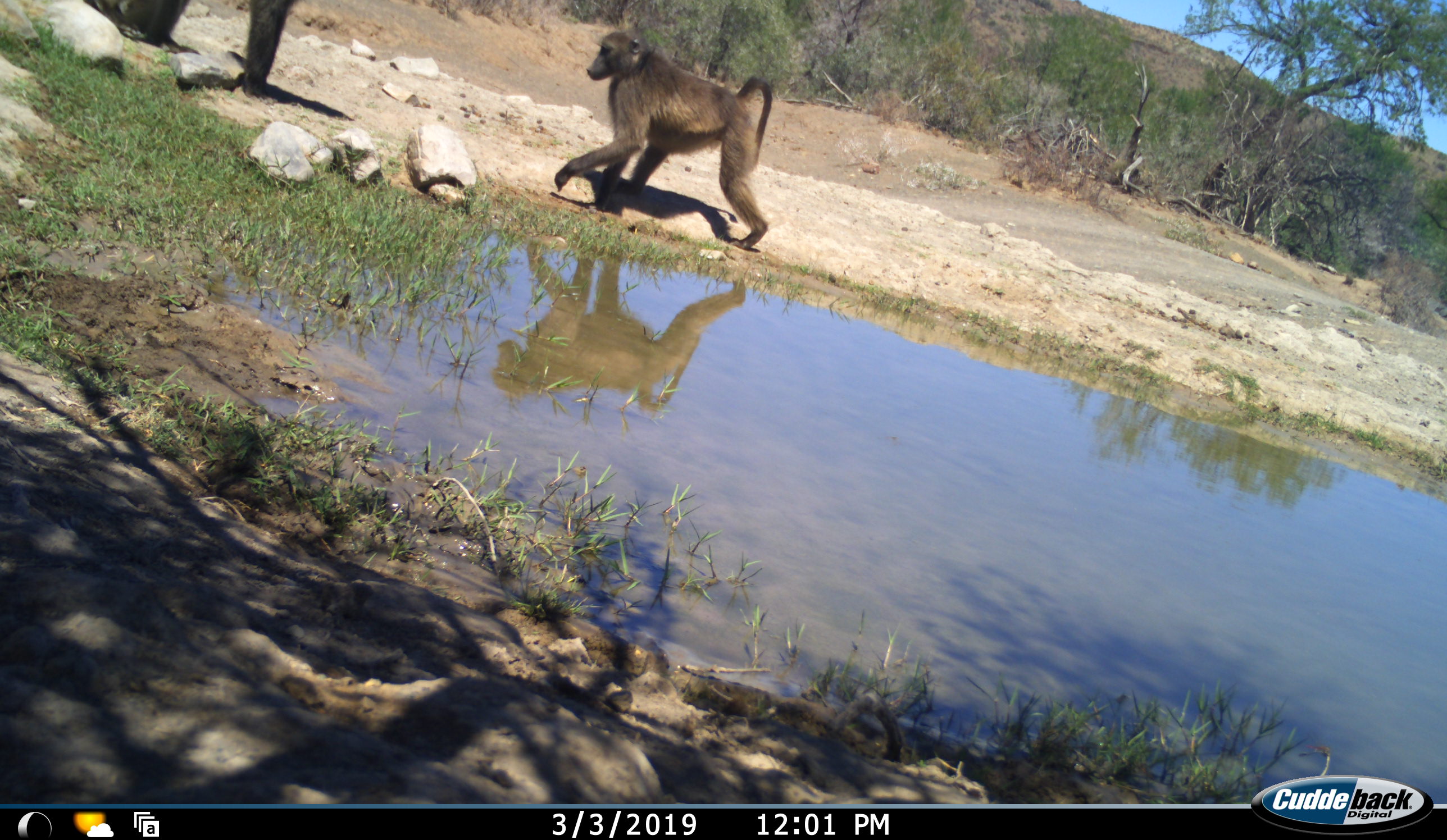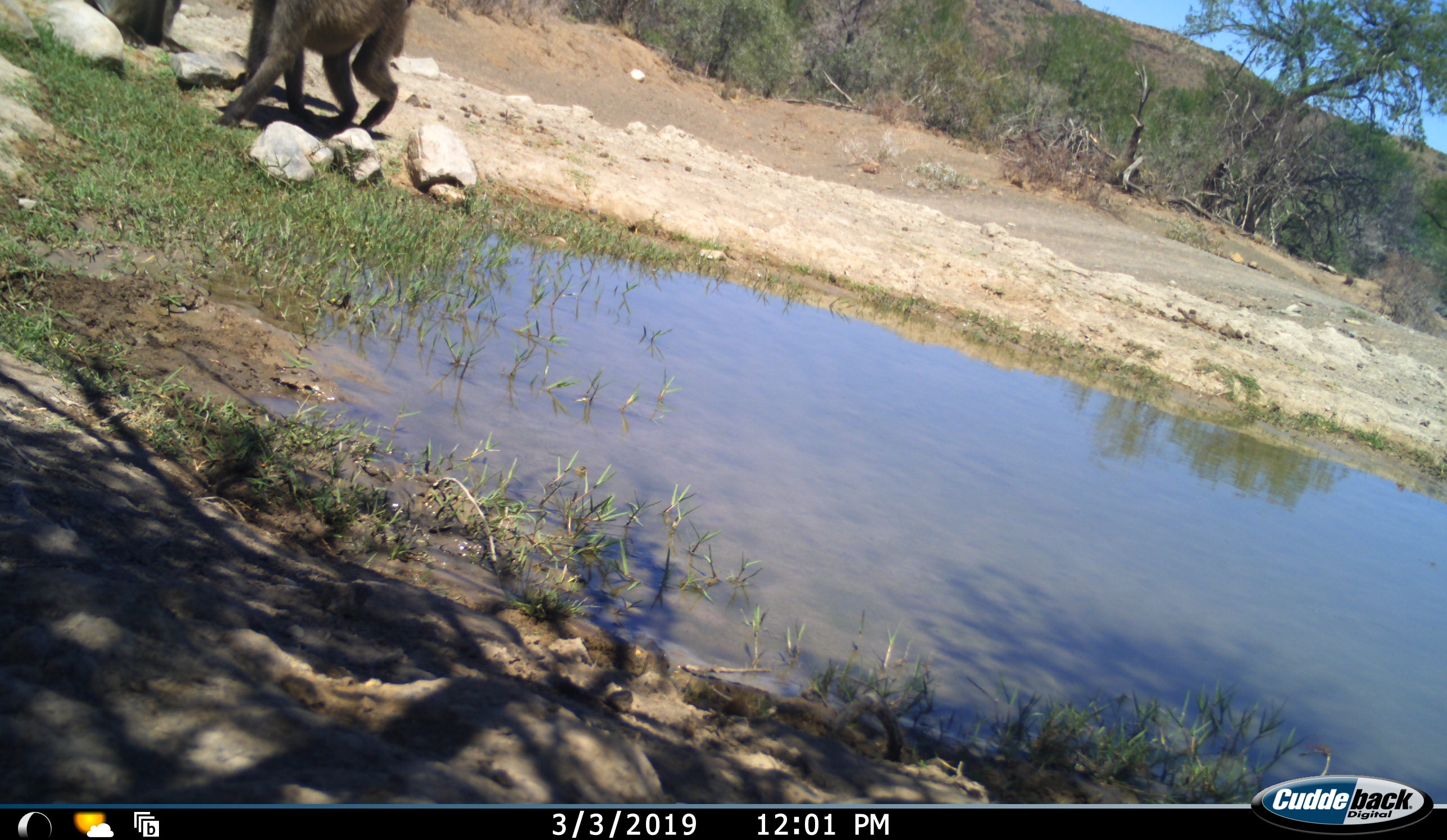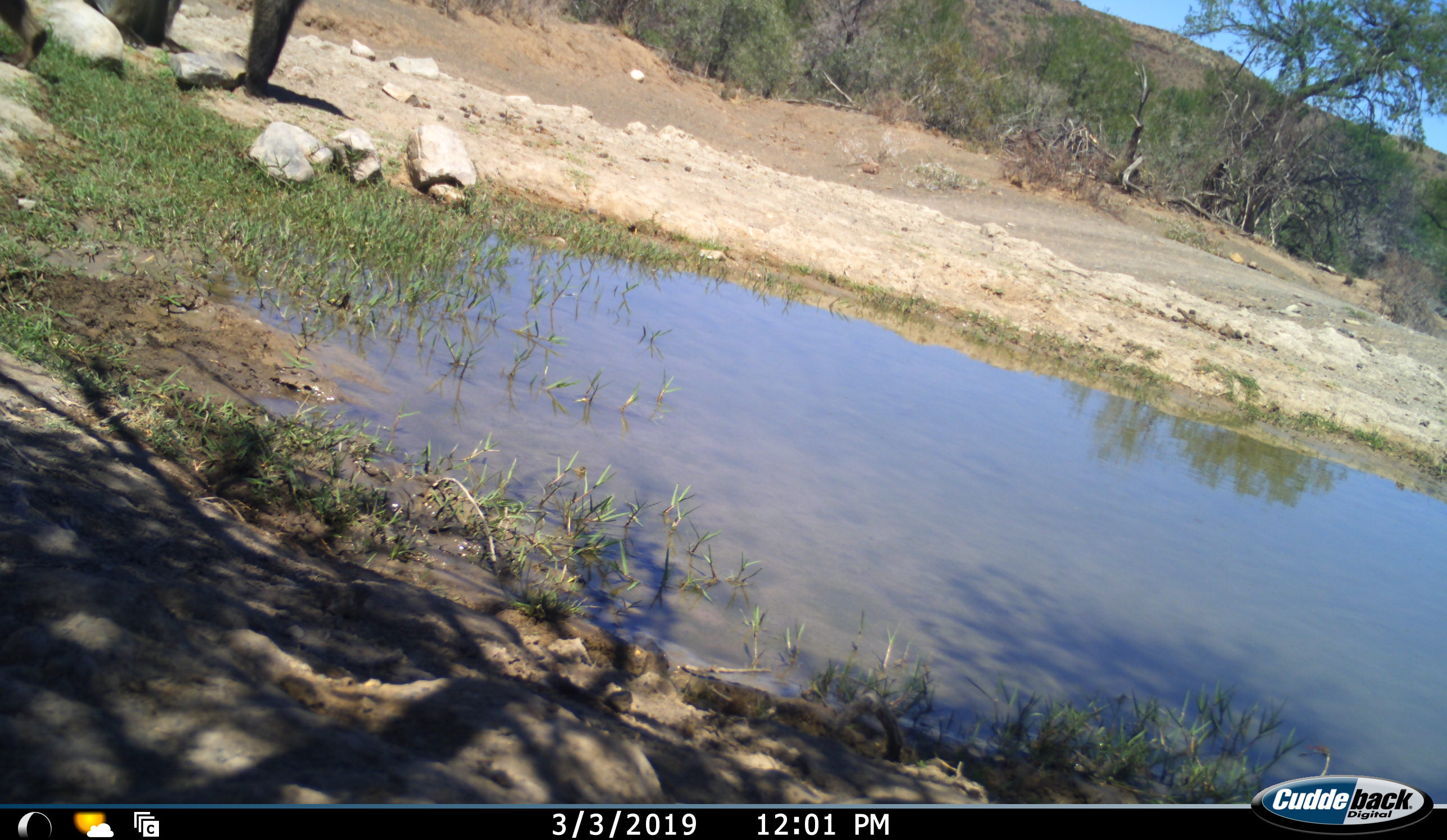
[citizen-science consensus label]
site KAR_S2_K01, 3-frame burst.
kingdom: Animalia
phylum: Chordata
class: Mammalia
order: Primates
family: Cercopithecidae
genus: Papio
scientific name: Papio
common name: baboon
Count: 2.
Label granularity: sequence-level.